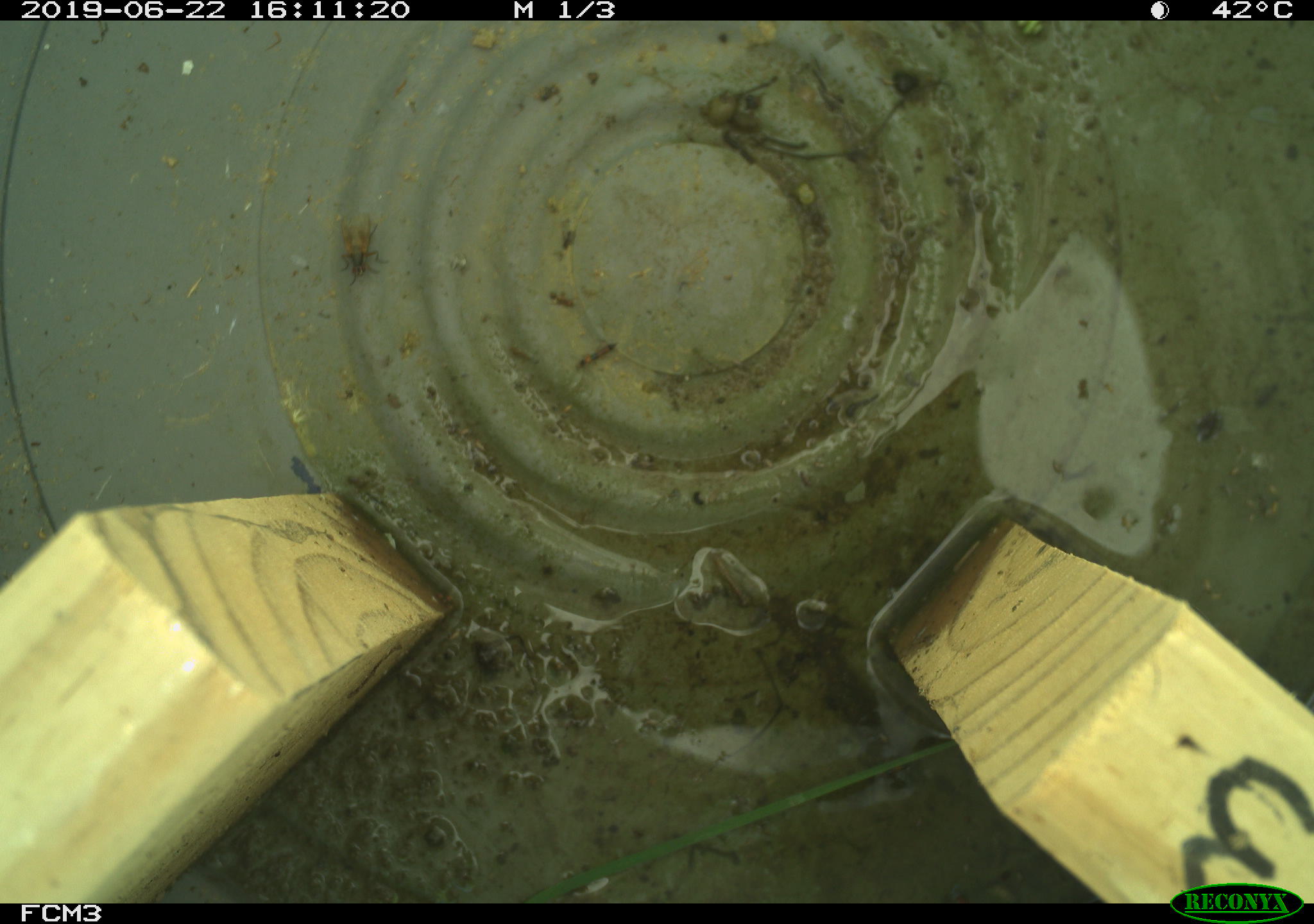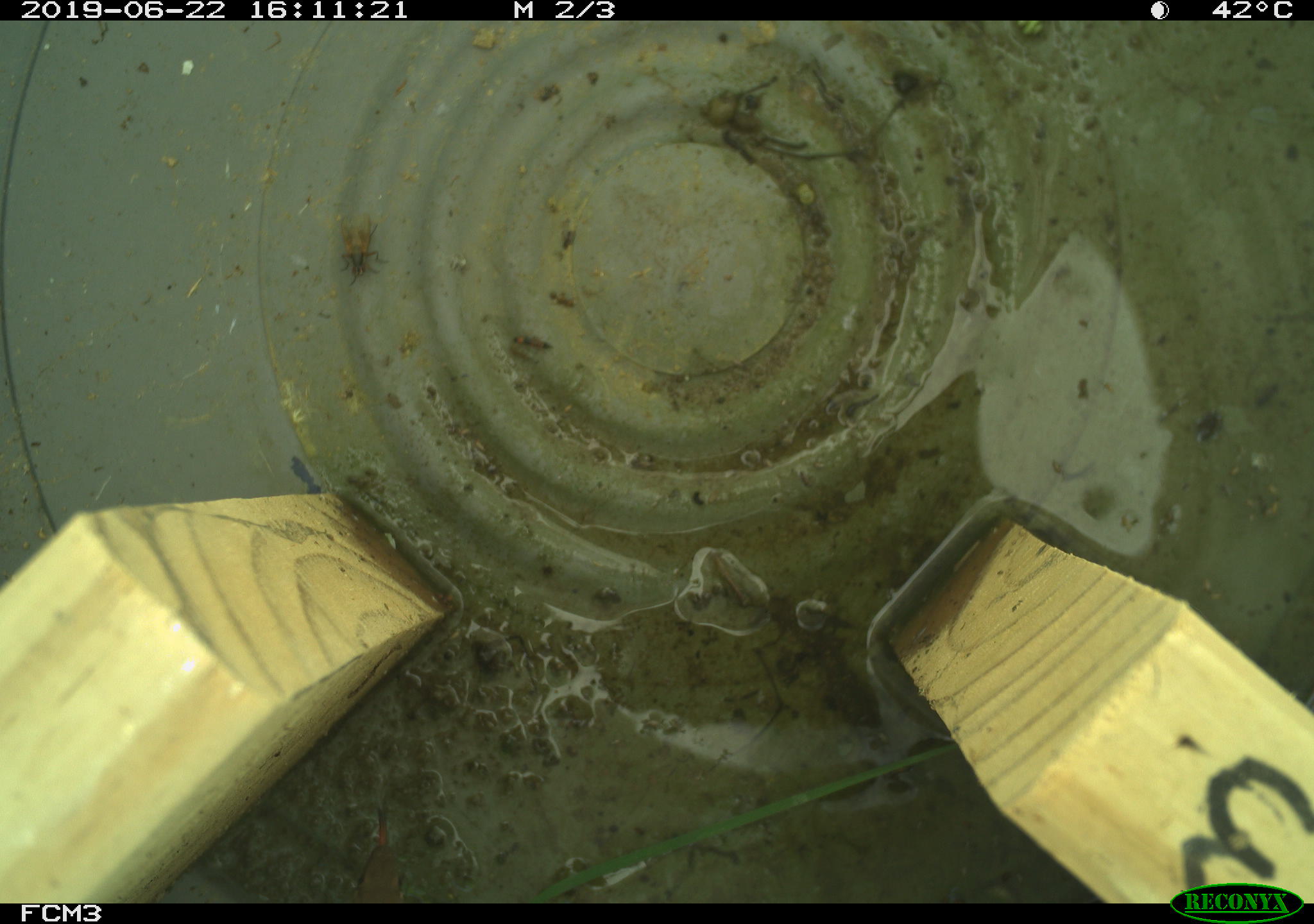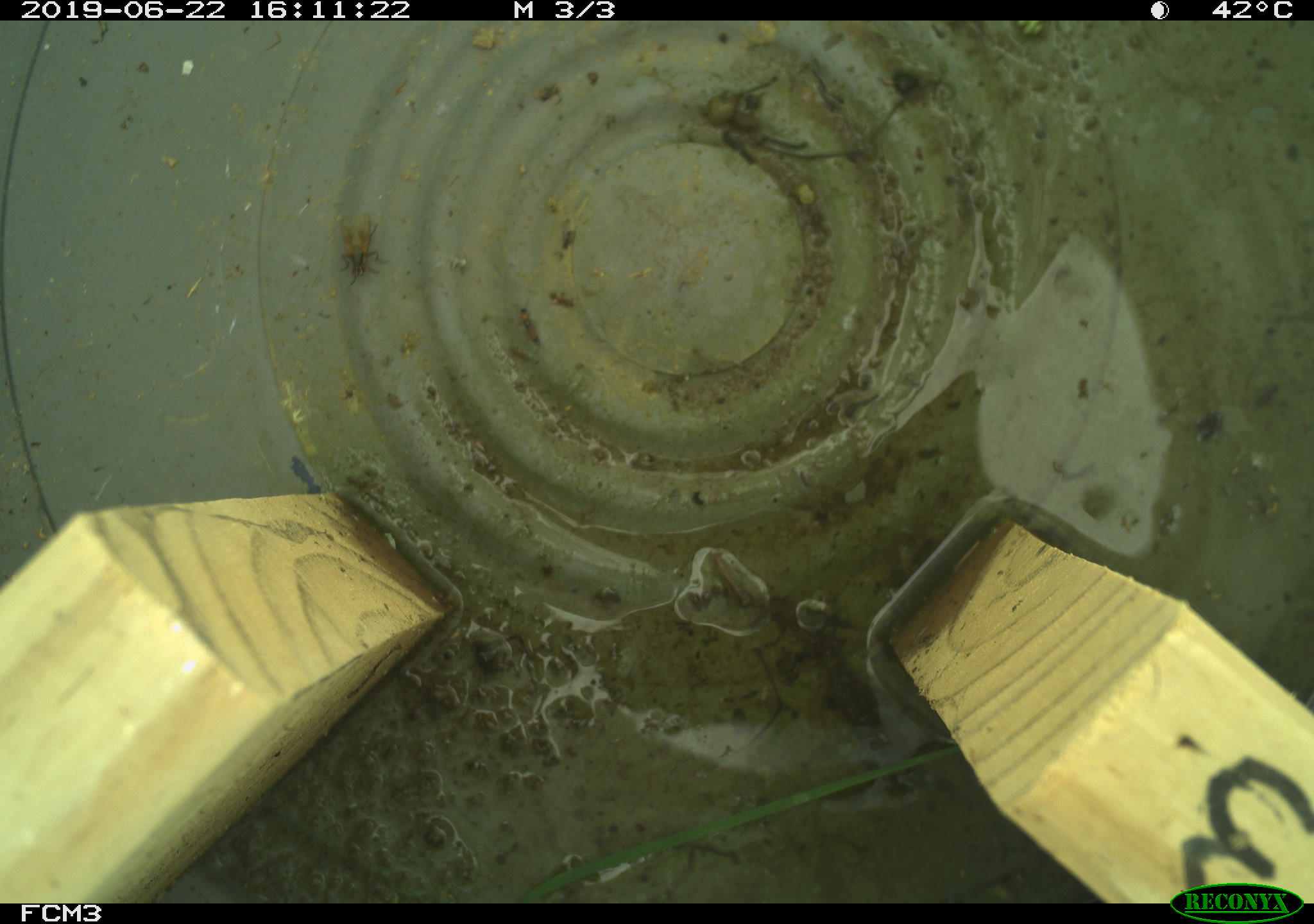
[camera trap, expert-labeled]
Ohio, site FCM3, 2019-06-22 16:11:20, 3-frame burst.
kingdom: Animalia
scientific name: Animalia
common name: animal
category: invertebrate